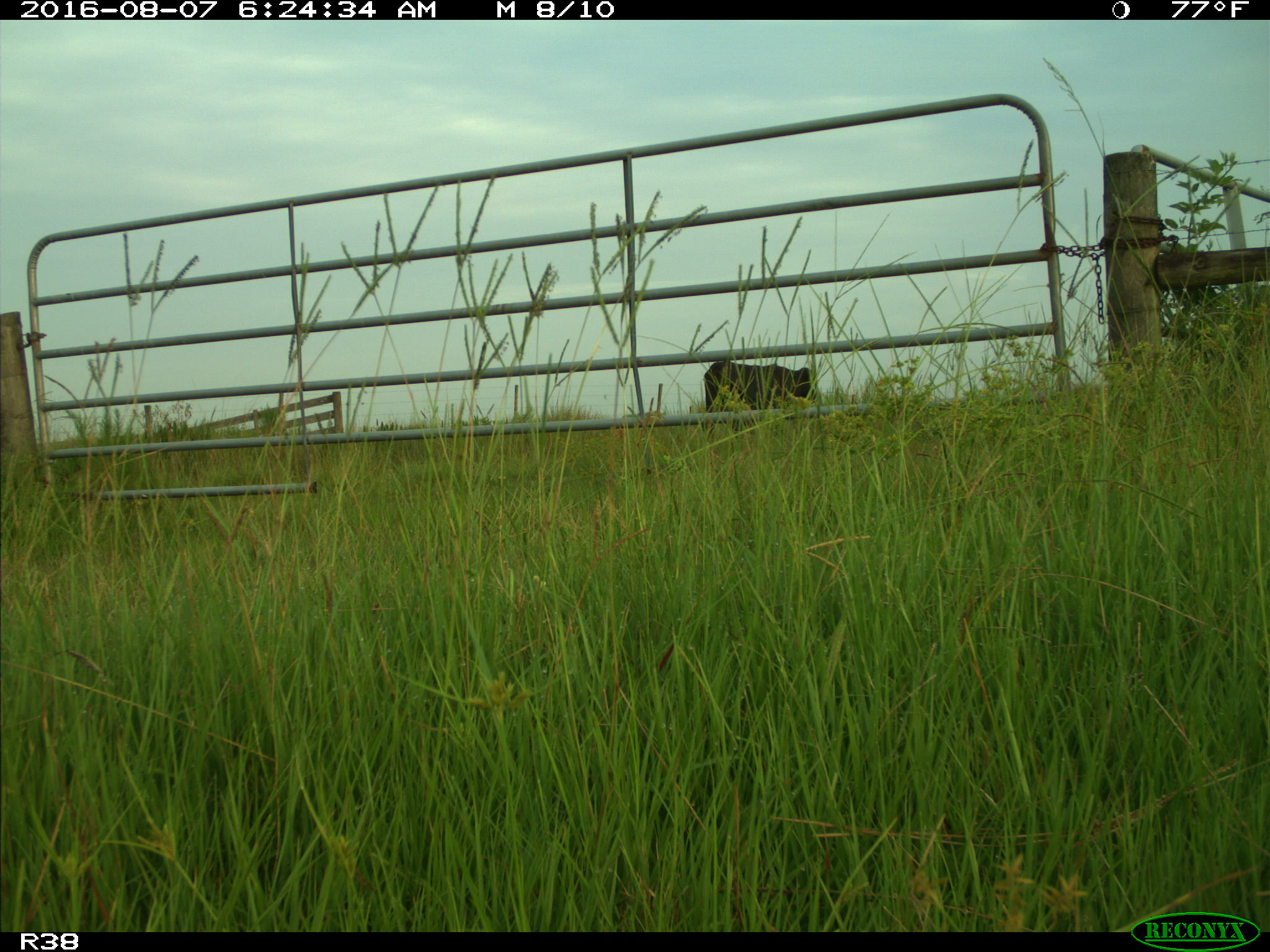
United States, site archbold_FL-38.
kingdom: Animalia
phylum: Chordata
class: Mammalia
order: Artiodactyla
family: Bovidae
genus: Bos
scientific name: Bos taurus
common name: domestic cow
Bos taurus (domestic cow).